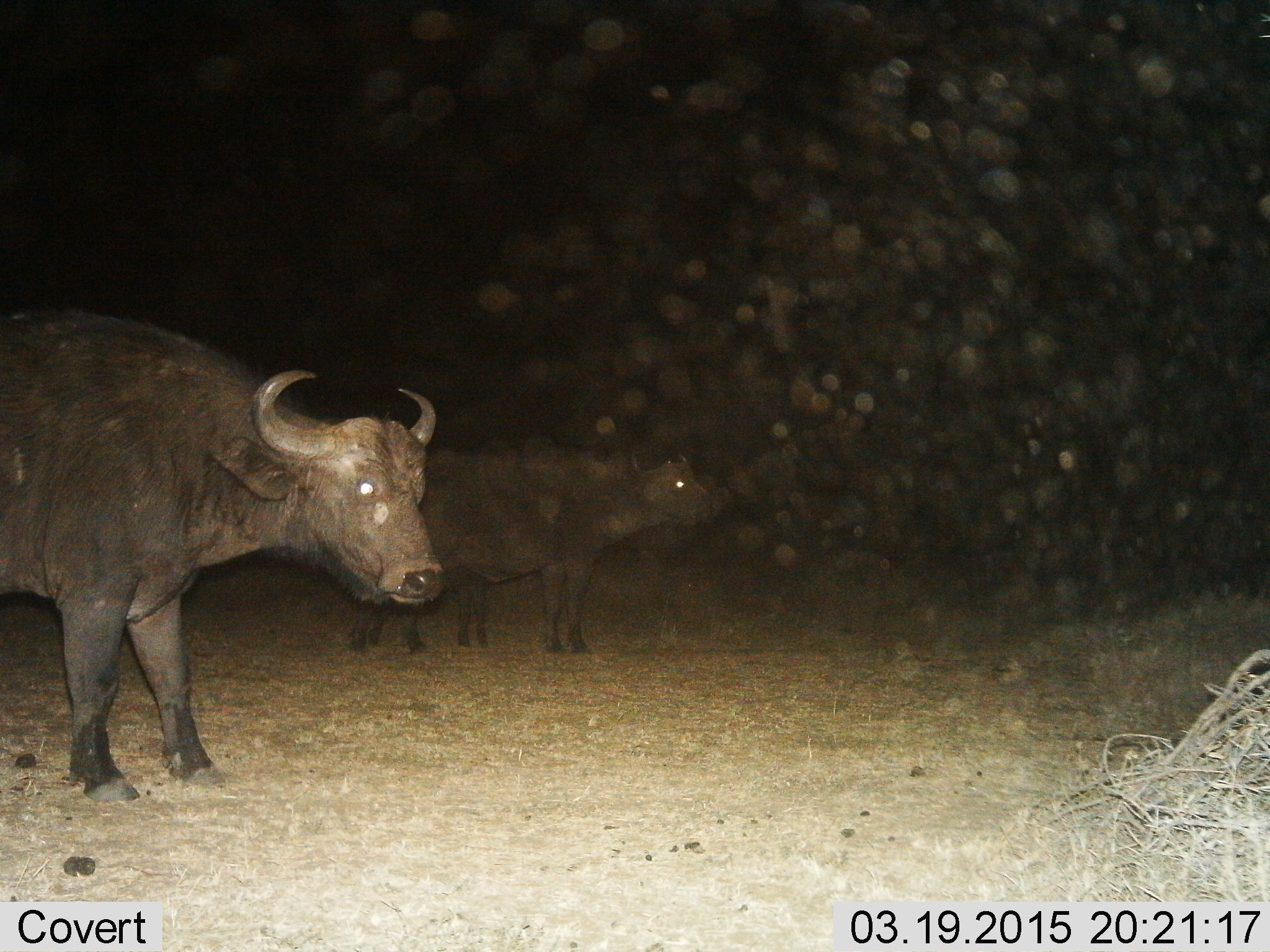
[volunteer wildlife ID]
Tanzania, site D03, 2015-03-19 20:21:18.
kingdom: Animalia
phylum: Chordata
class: Mammalia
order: Artiodactyla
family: Bovidae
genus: Syncerus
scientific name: Syncerus caffer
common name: cape buffalo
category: buffalo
Buffalo (cape buffalo) (Syncerus caffer), count 2. Behavior (volunteer vote fractions): standing 100%, resting 0%, moving 0%, interacting 0%. Young present (vote fraction): 0%. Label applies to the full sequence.